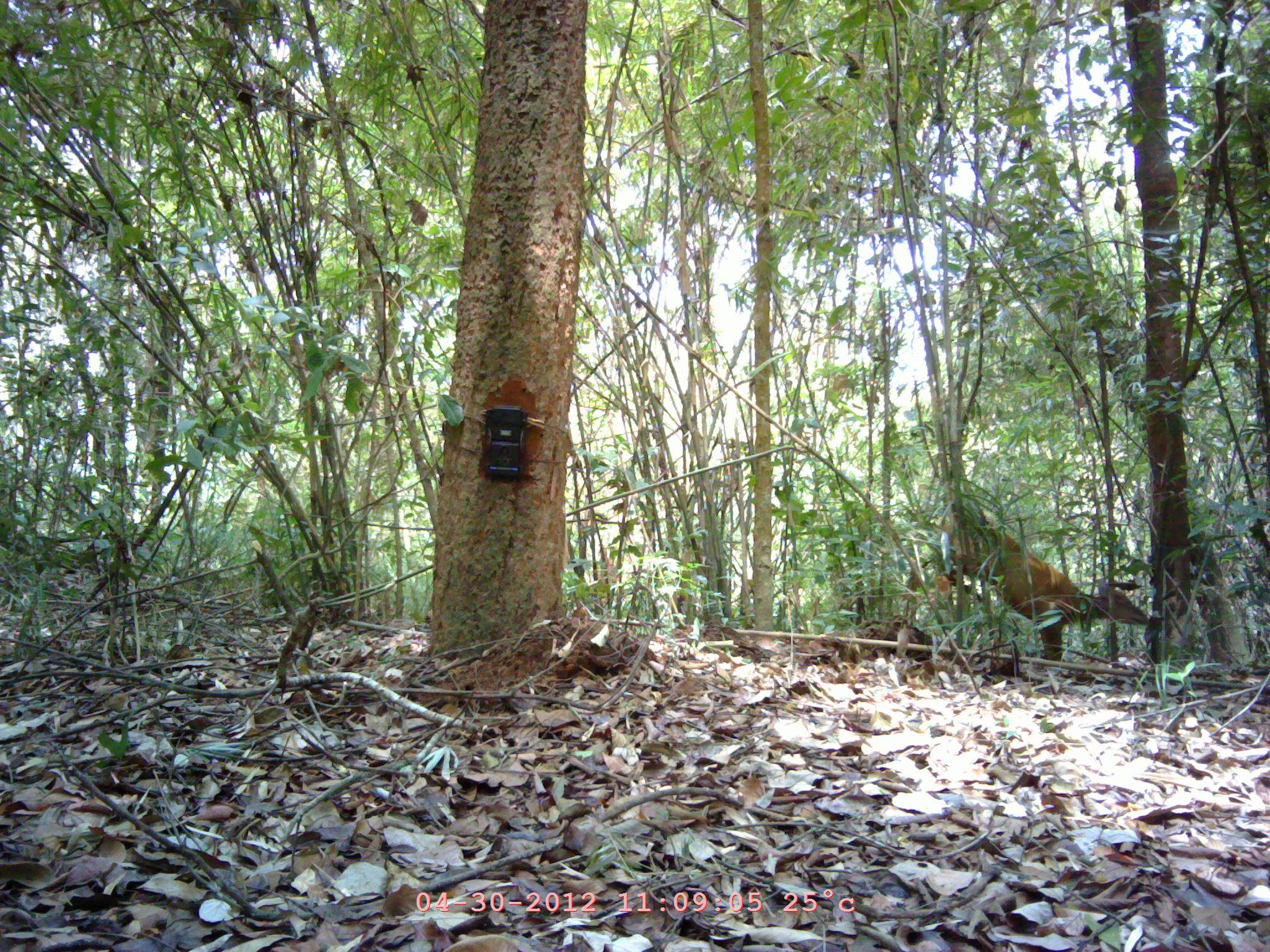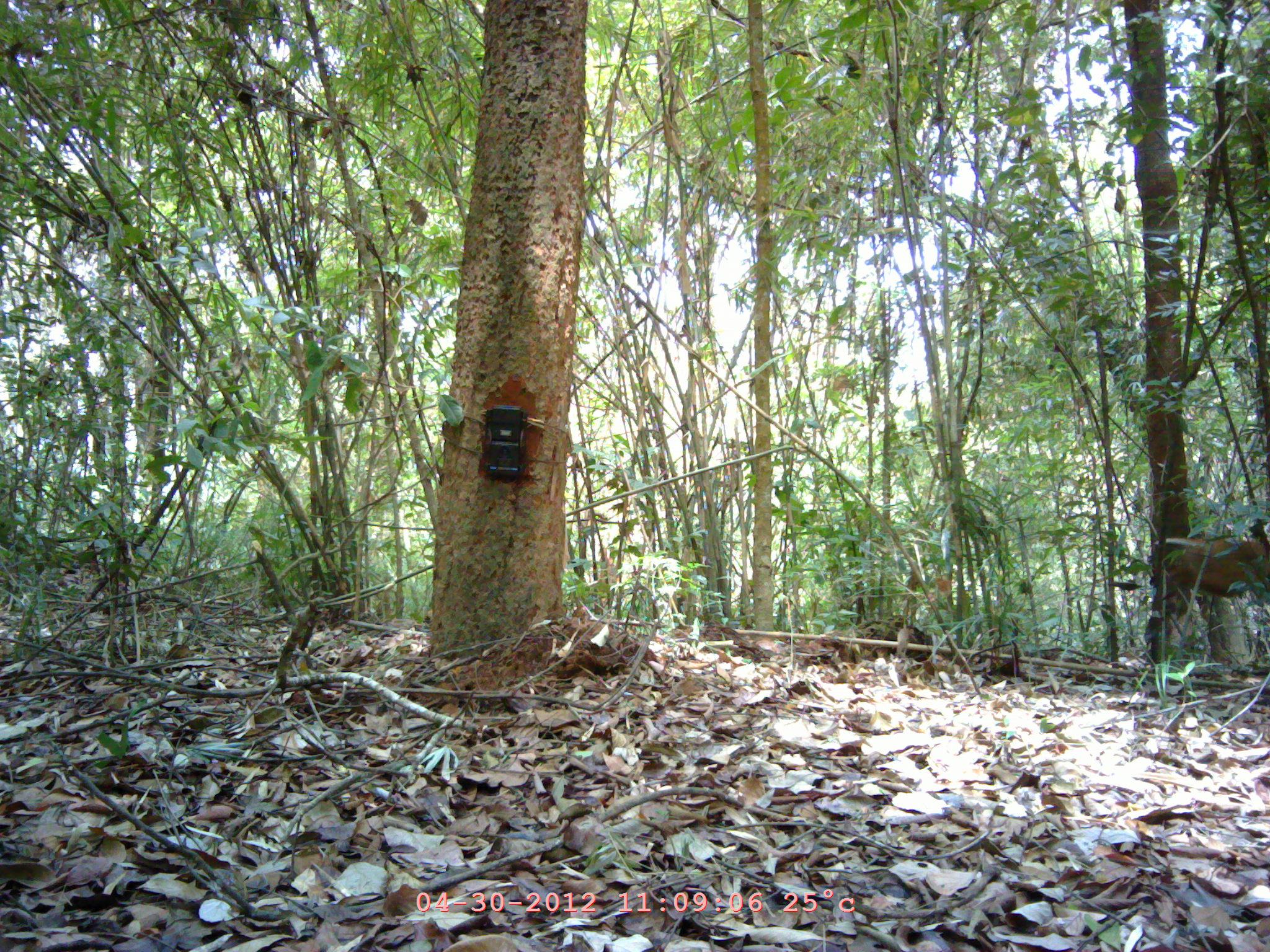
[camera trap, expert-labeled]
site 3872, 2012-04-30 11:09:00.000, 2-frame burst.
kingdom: Animalia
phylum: Chordata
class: Mammalia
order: Artiodactyla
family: Cervidae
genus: Muntiacus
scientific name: Muntiacus muntjak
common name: southern red muntjac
Muntiacus muntjak (southern red muntjac), count 1.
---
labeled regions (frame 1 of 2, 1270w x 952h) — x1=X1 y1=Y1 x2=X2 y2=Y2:
muntiacus muntjak: x1=918 y1=509 x2=1149 y2=667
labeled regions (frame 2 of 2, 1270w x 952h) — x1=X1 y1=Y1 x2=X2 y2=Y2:
muntiacus muntjak: x1=1145 y1=535 x2=1270 y2=599